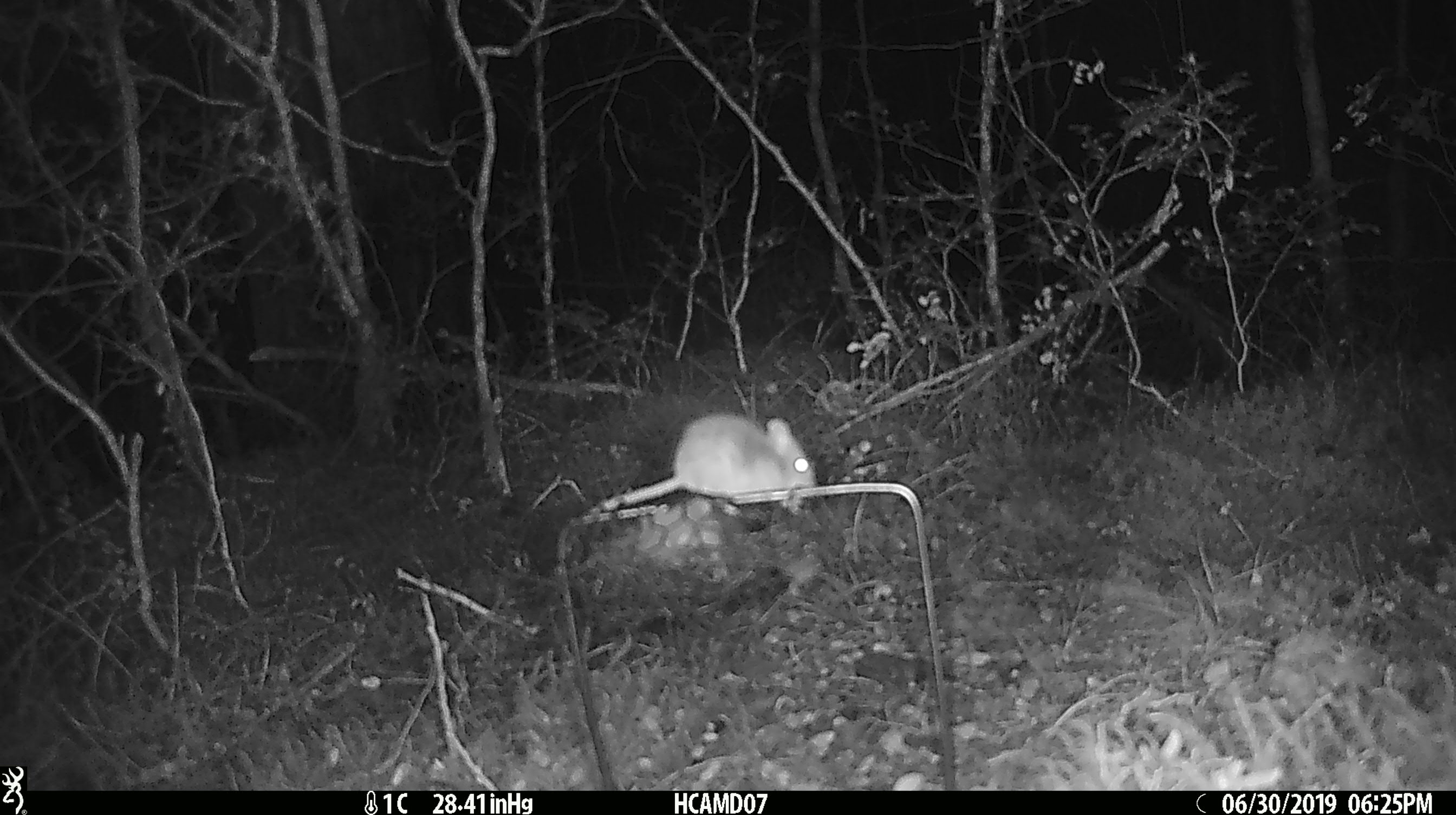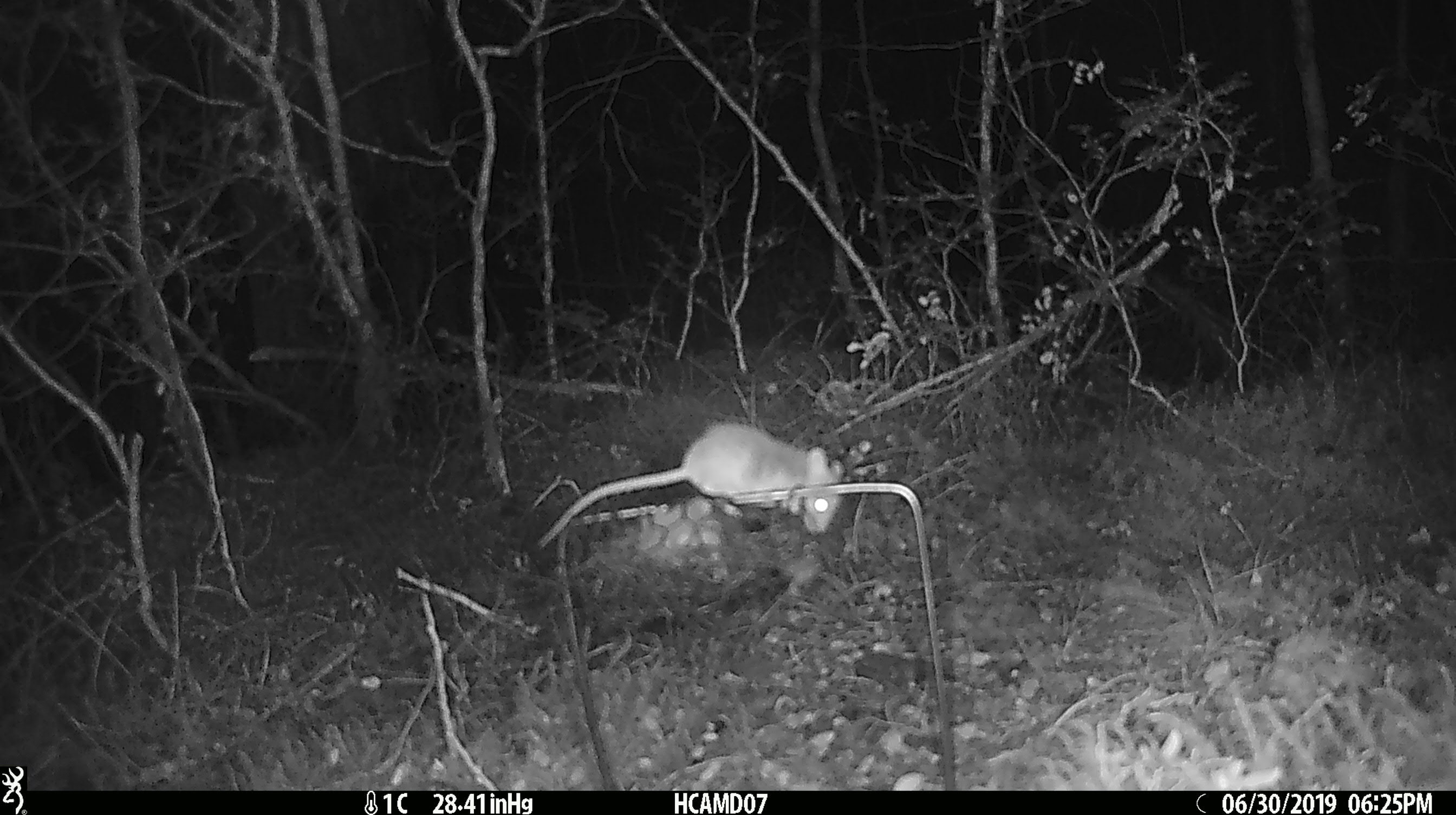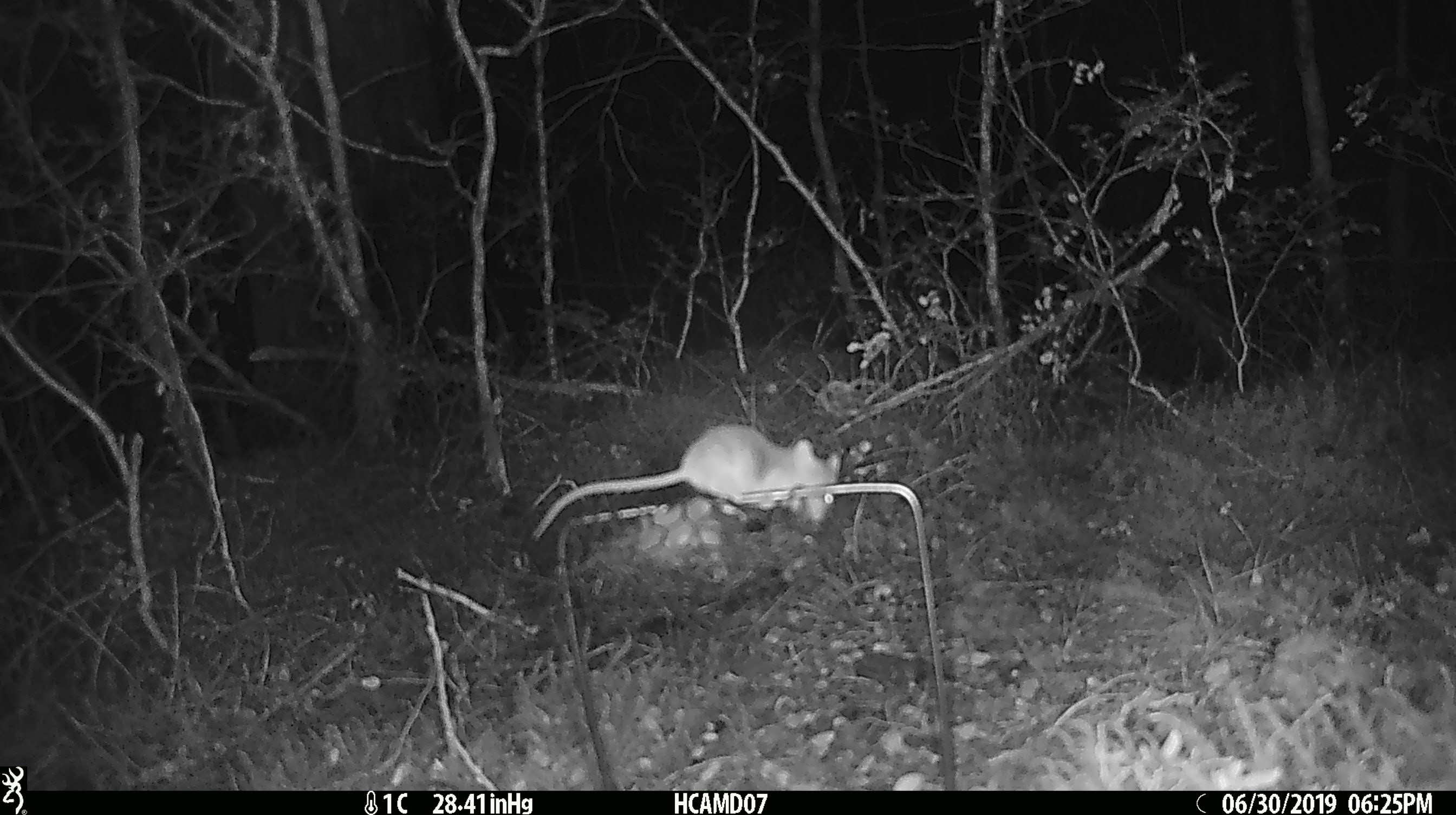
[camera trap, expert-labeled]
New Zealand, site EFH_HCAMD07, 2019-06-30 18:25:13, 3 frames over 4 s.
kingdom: Animalia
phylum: Chordata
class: Mammalia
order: Rodentia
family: Muridae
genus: Mus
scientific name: Mus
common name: mouse